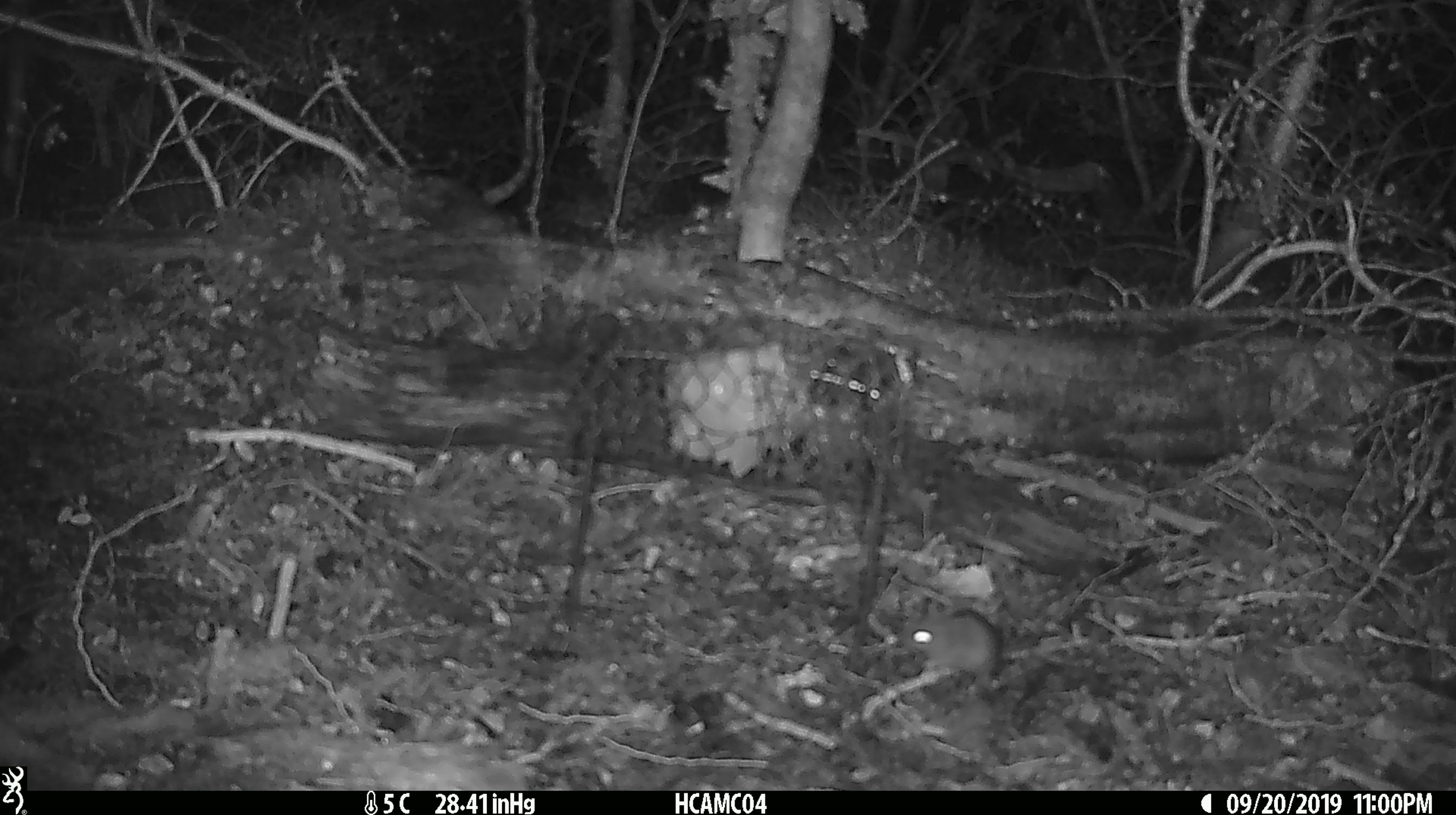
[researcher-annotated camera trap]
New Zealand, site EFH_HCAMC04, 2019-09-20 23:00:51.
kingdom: Animalia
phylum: Chordata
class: Mammalia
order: Rodentia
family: Muridae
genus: Mus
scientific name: Mus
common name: mouse